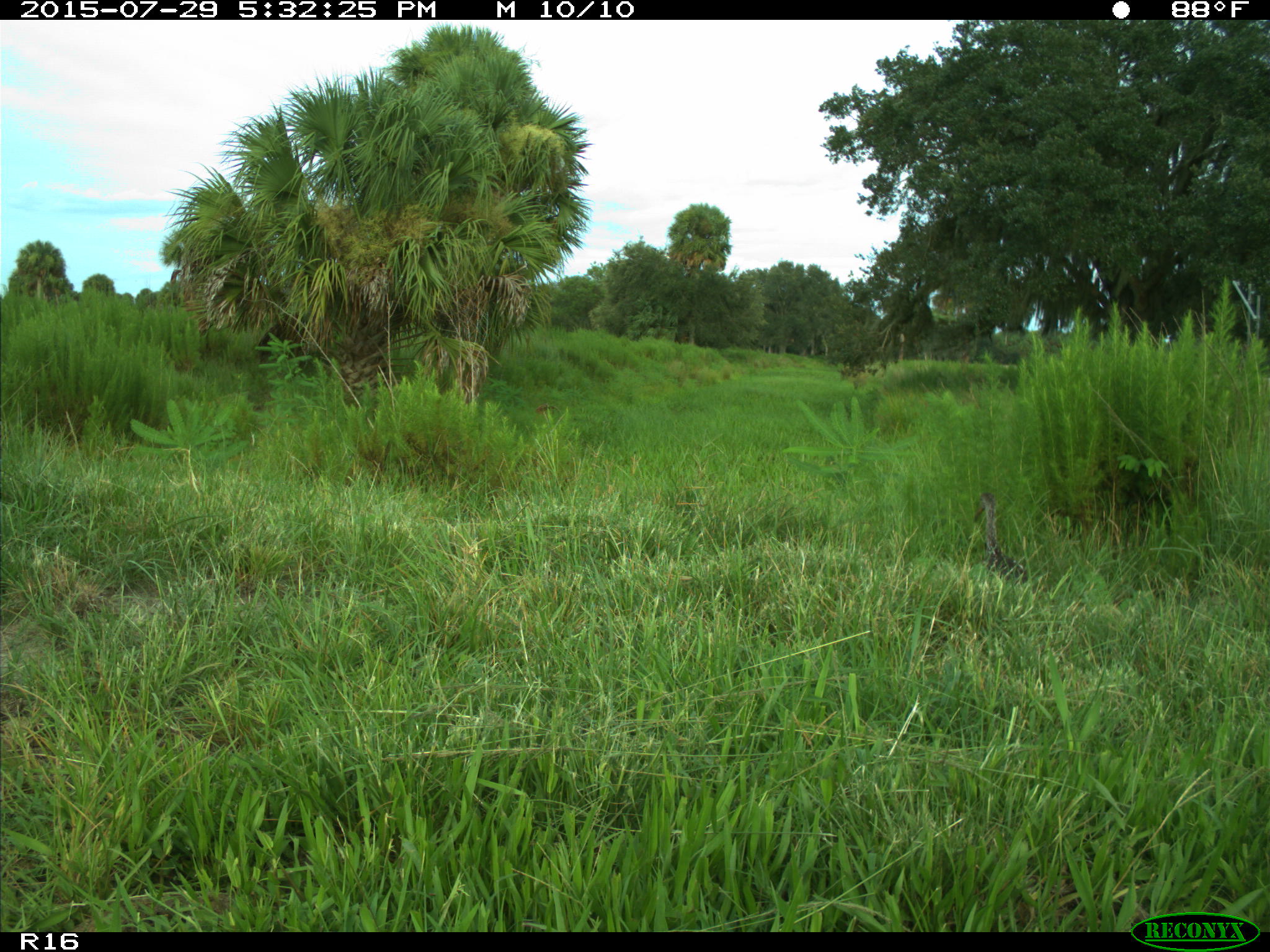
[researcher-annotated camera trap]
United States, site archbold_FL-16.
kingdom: Animalia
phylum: Chordata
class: Aves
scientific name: Aves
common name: birds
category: unidentified bird